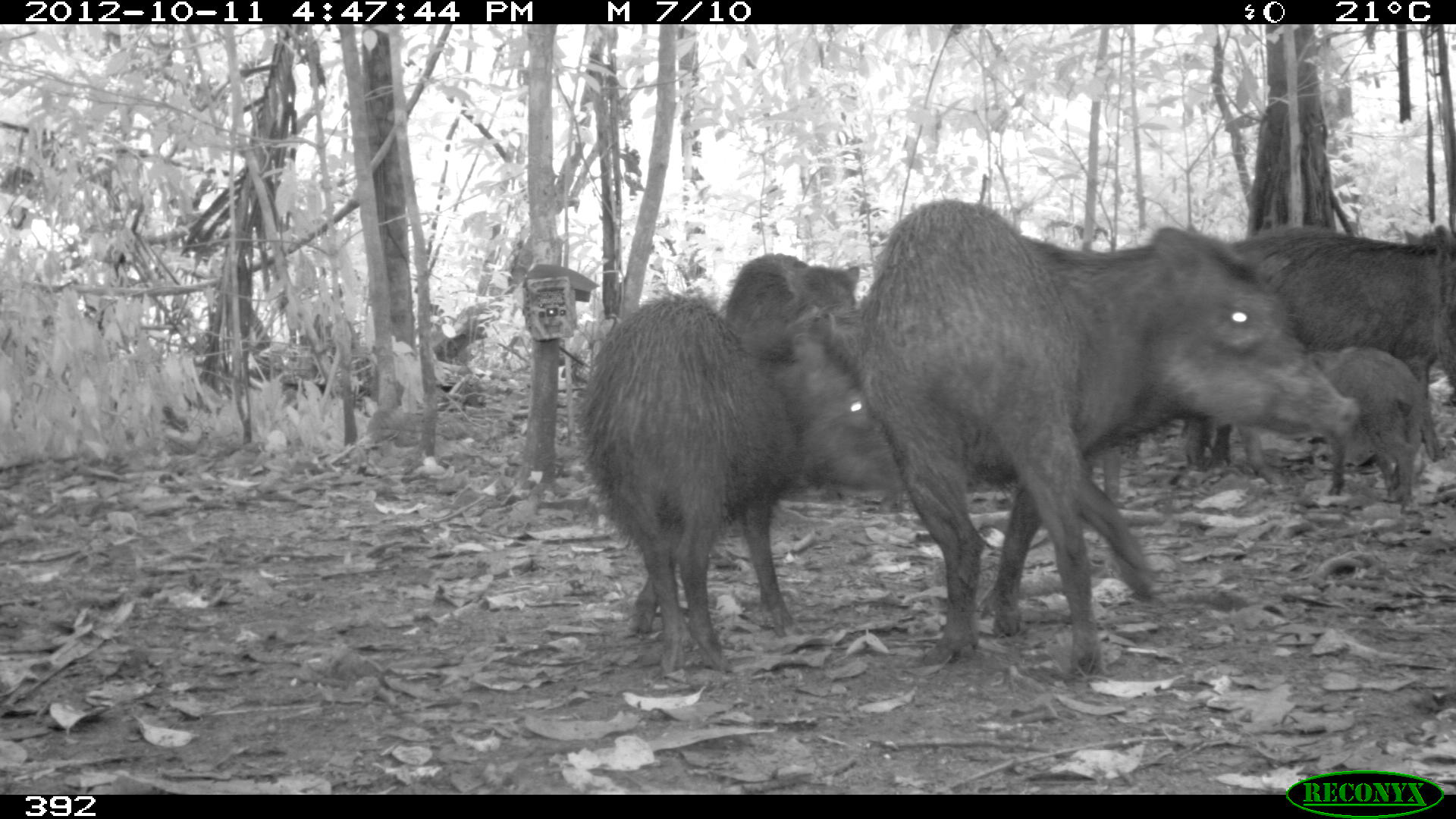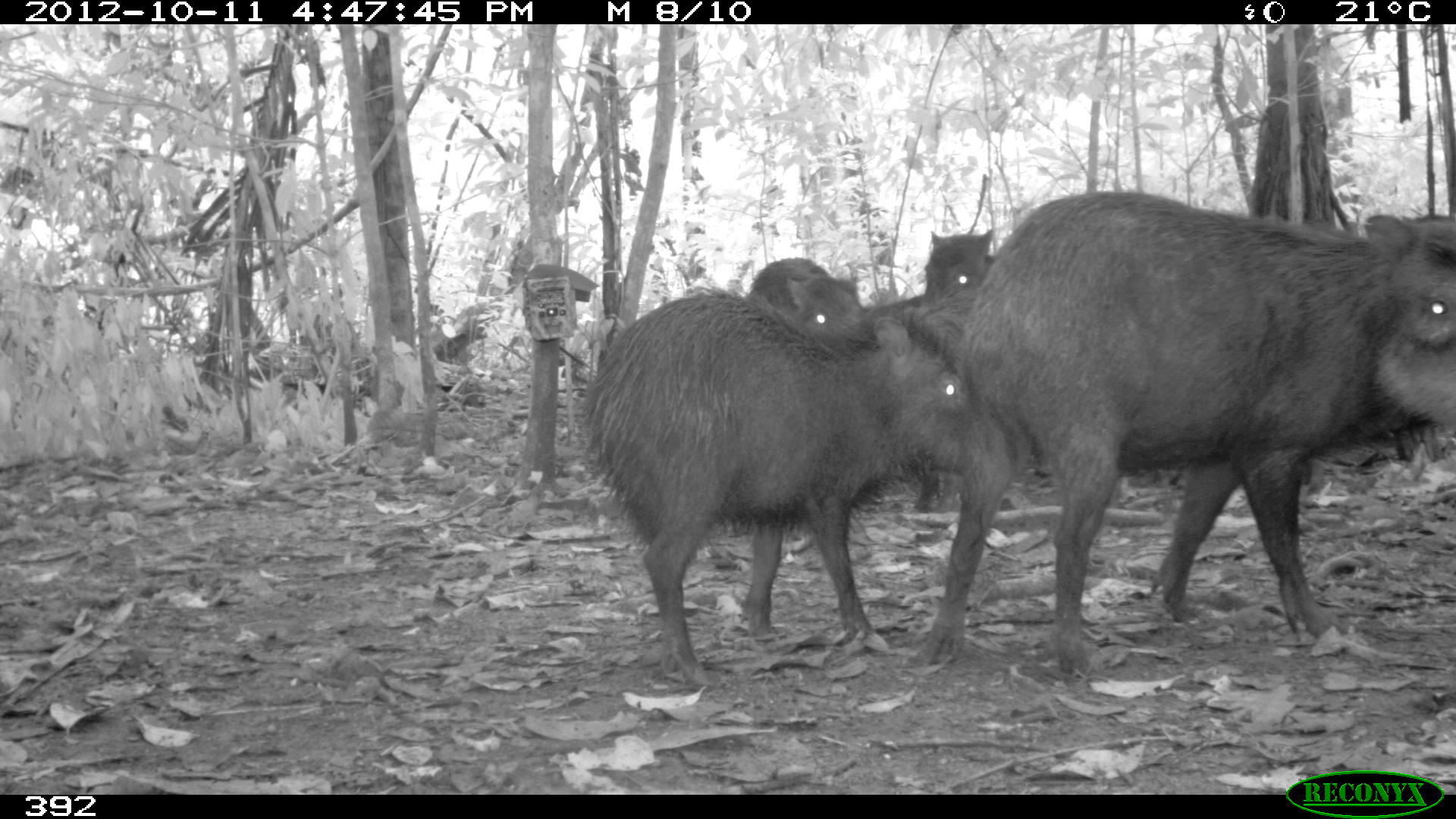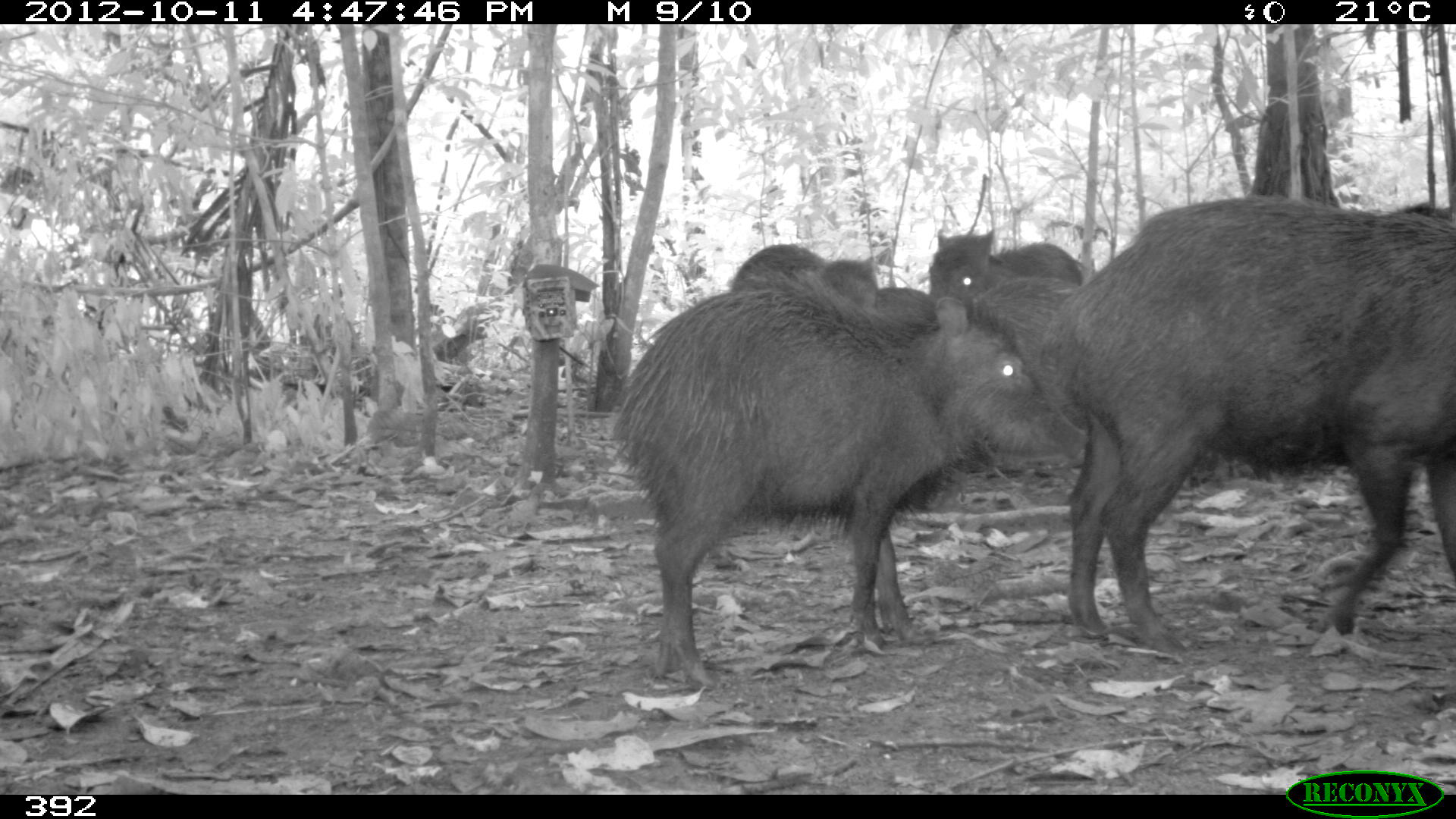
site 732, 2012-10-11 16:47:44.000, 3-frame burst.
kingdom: Animalia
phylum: Chordata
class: Mammalia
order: Artiodactyla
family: Tayassuidae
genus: Tayassu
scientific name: Tayassu pecari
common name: white-lipped peccary